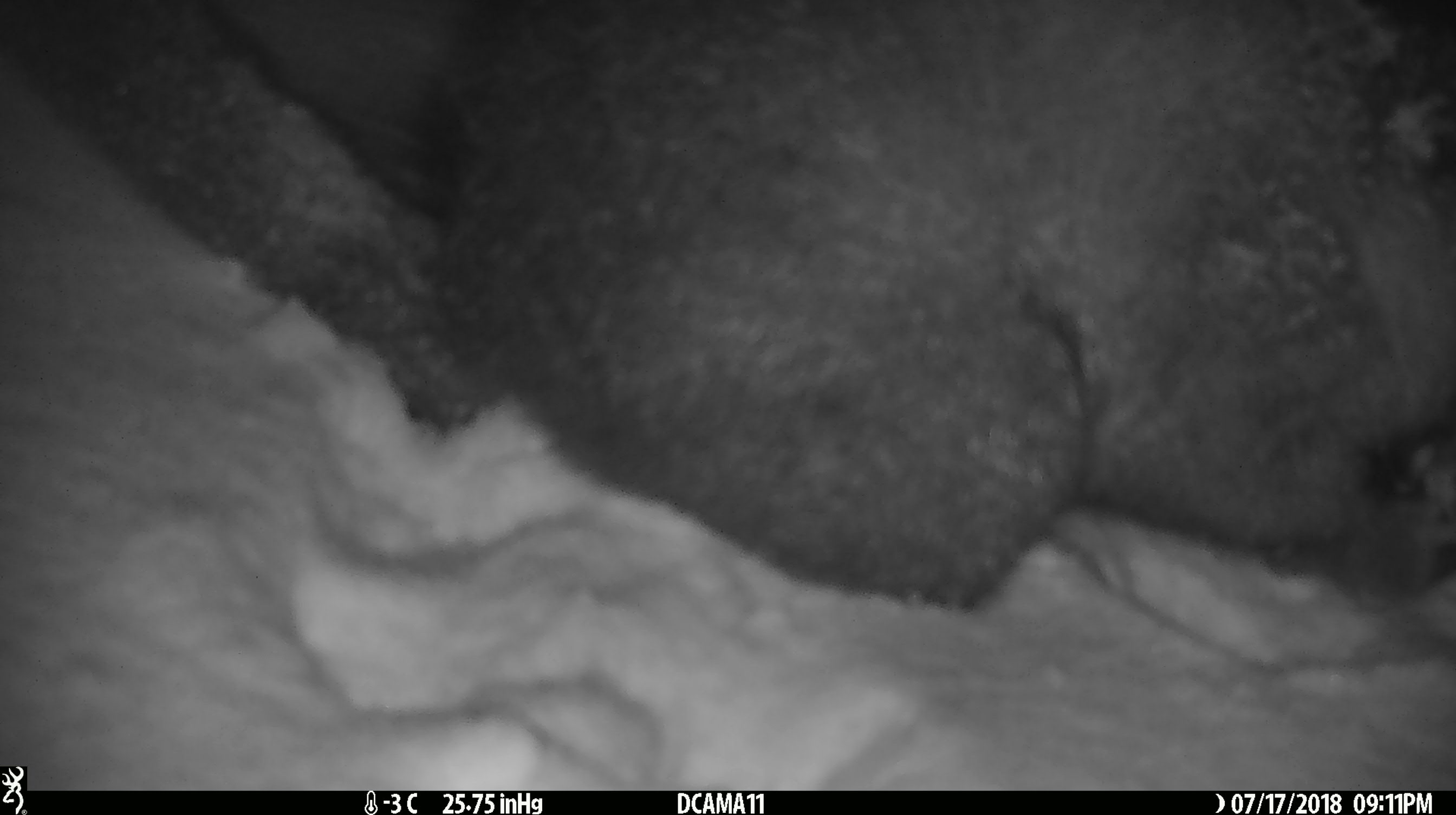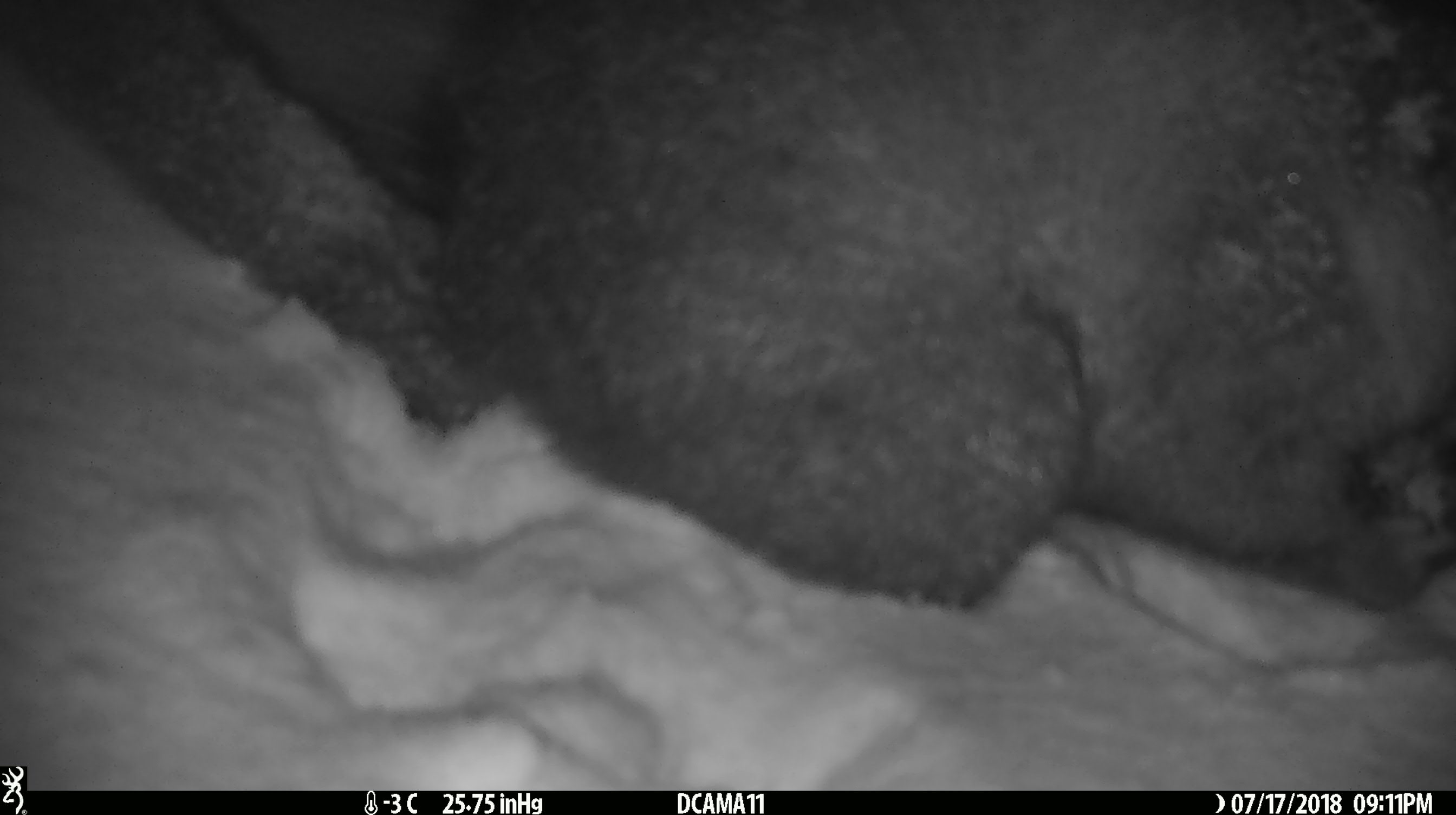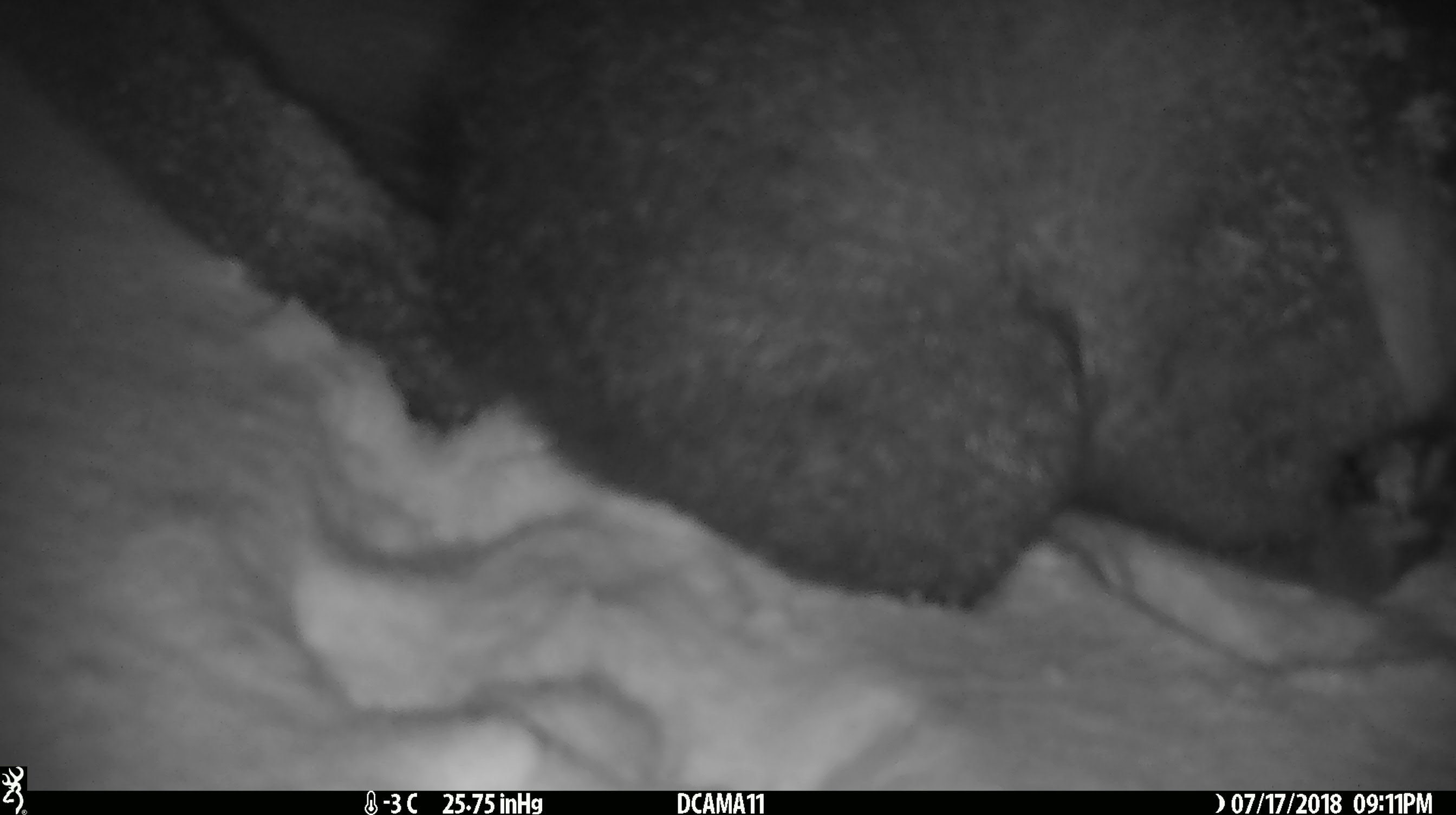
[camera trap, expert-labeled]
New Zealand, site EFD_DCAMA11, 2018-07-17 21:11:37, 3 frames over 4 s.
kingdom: Animalia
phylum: Chordata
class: Mammalia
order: Diprotodontia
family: Phalangeridae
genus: Trichosurus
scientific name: Trichosurus vulpecula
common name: common brushtail possum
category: possum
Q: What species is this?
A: Possum (common brushtail possum) (Trichosurus vulpecula).